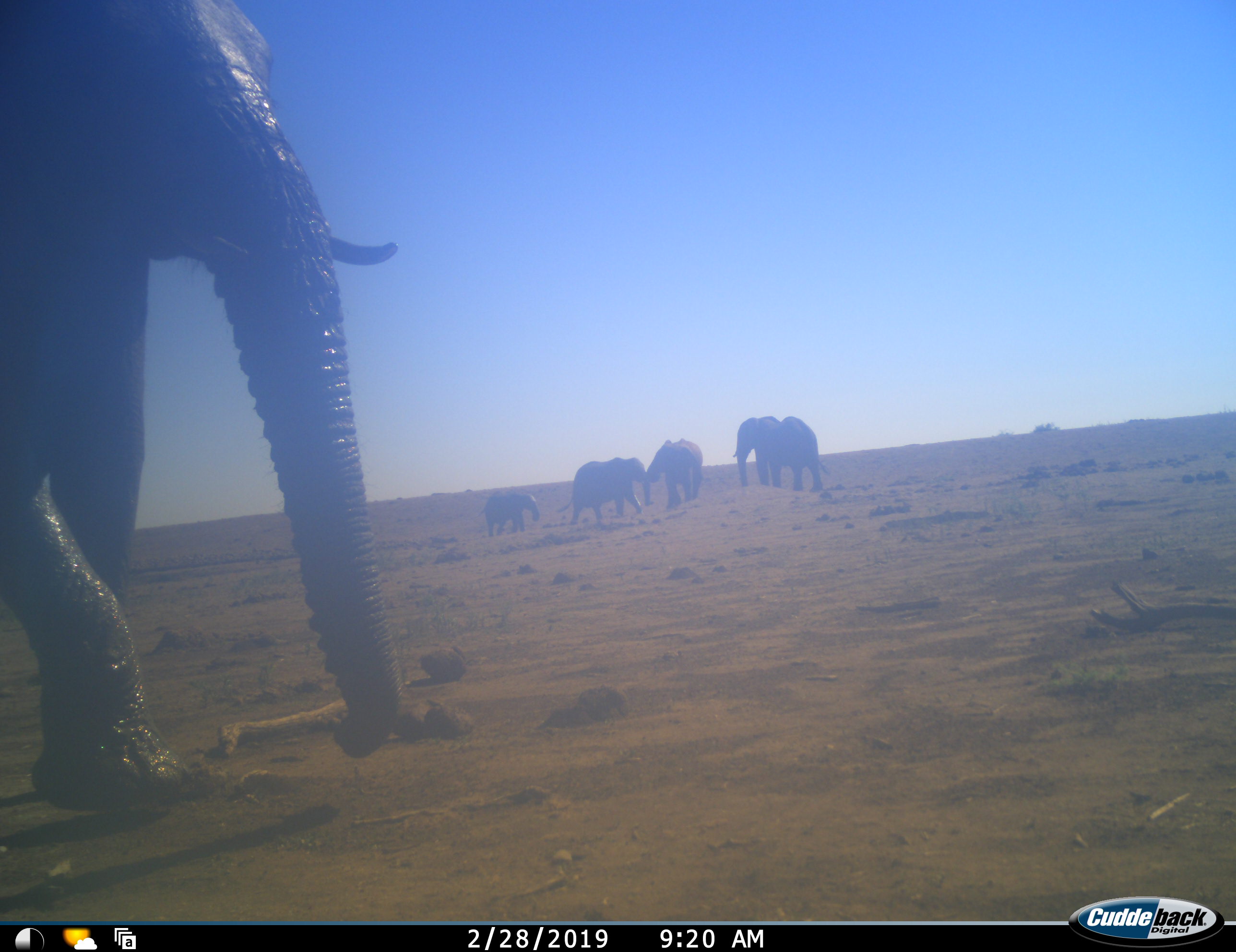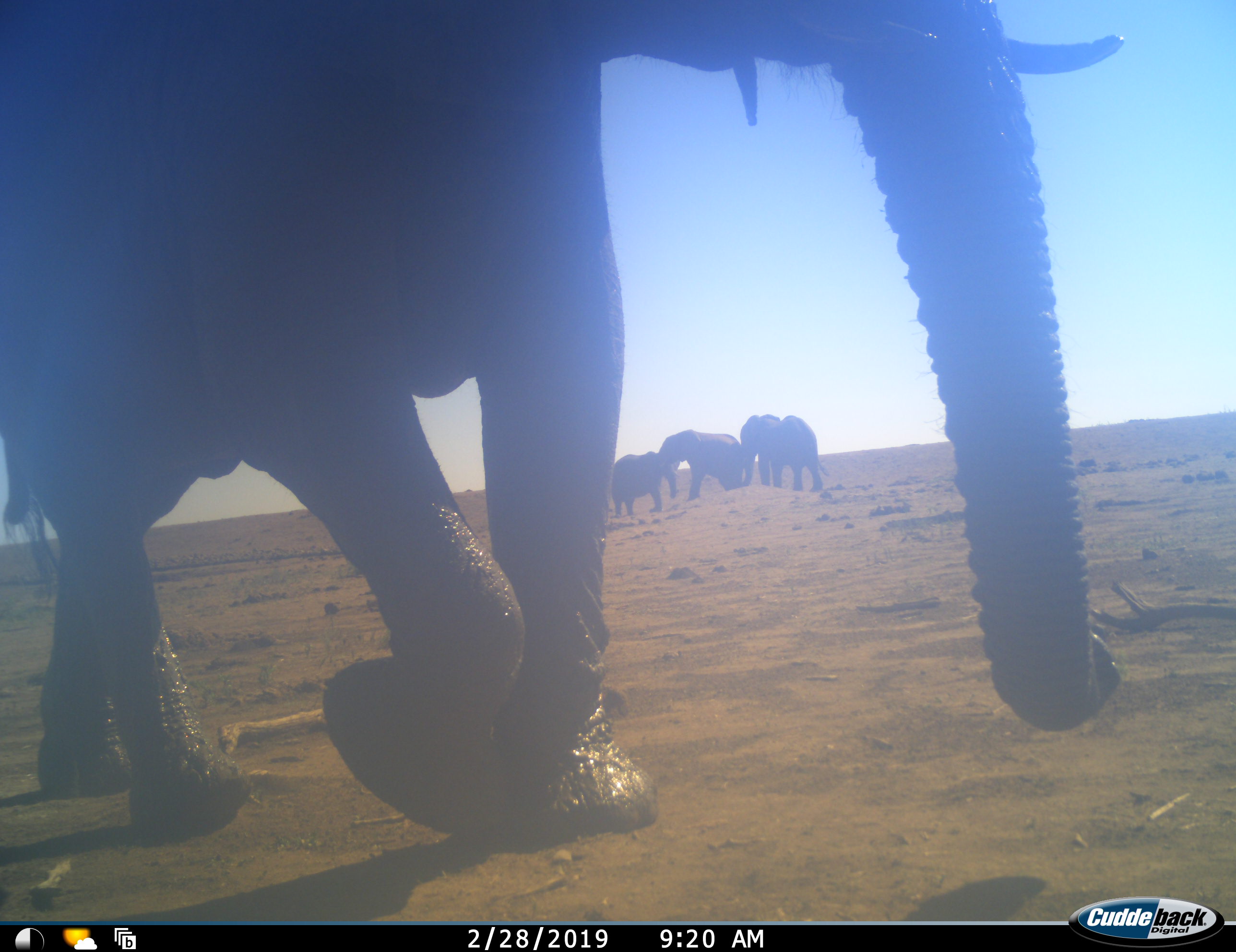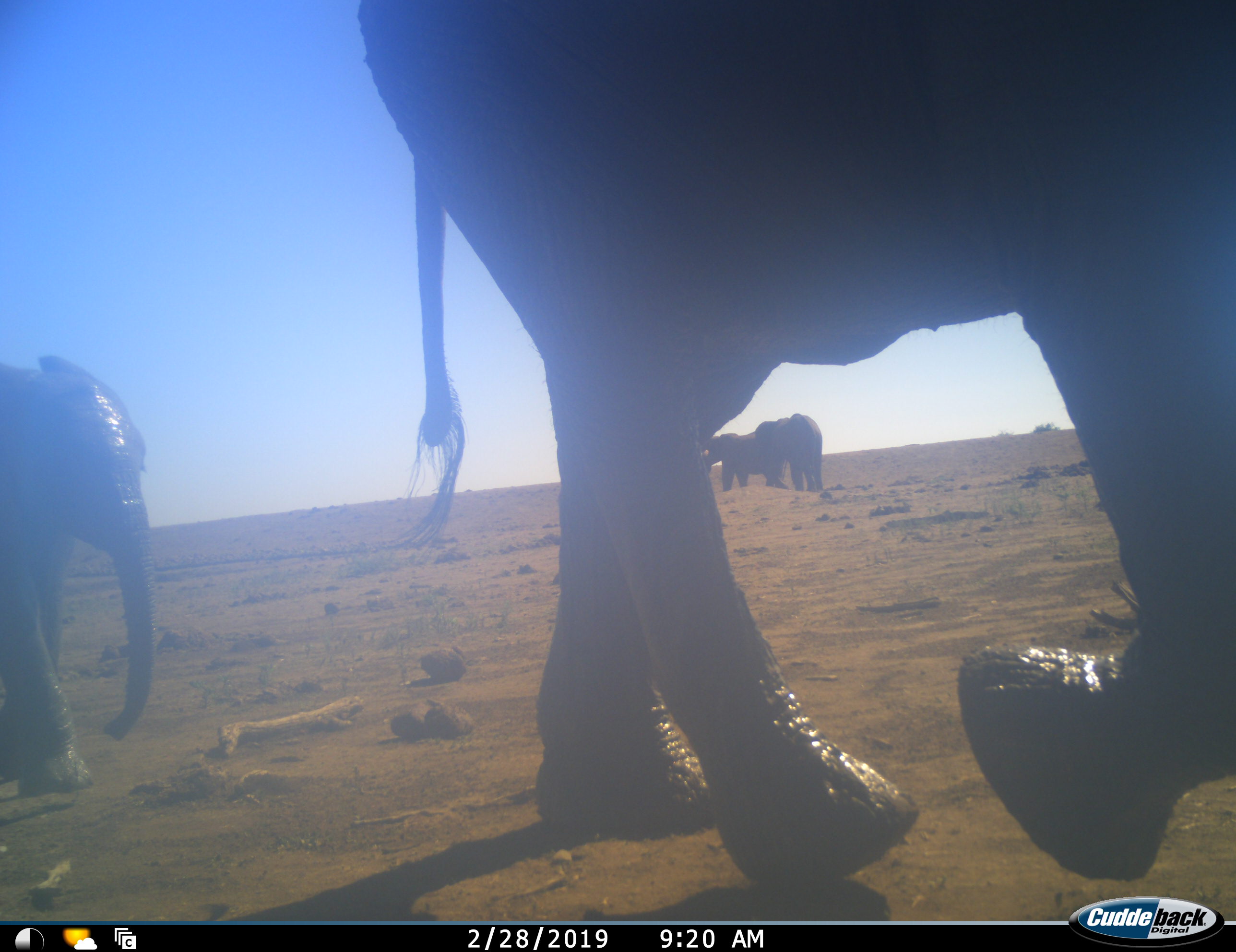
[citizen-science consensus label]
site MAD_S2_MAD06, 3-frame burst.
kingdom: Animalia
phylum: Chordata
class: Mammalia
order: Proboscidea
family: Elephantidae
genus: Loxodonta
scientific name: Loxodonta africana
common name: african bush elephant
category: elephant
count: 6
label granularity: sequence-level